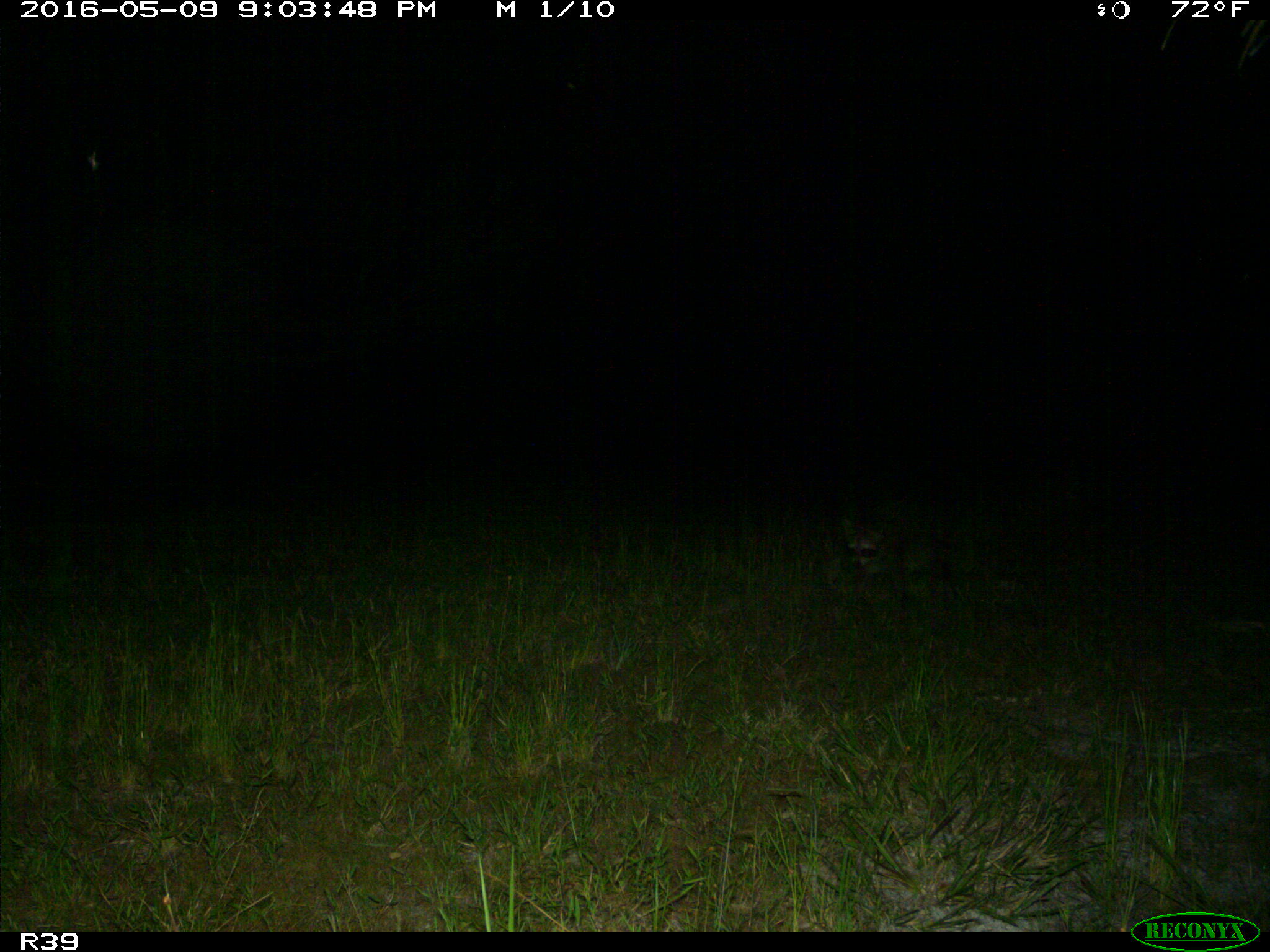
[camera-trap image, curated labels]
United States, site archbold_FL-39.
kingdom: Animalia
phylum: Chordata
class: Mammalia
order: Carnivora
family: Procyonidae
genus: Procyon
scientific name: Procyon lotor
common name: common raccoon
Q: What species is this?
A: Procyon lotor (common raccoon).